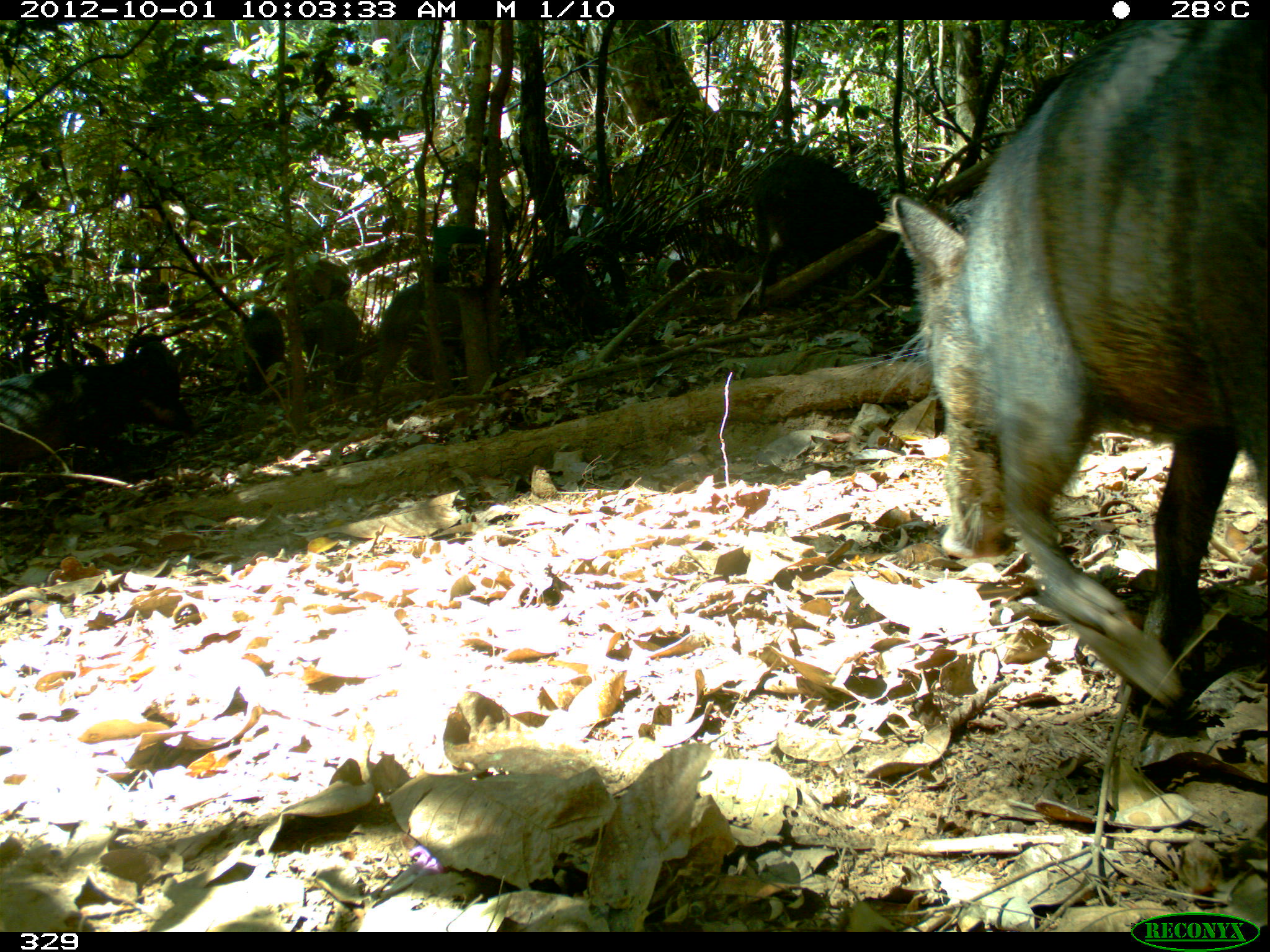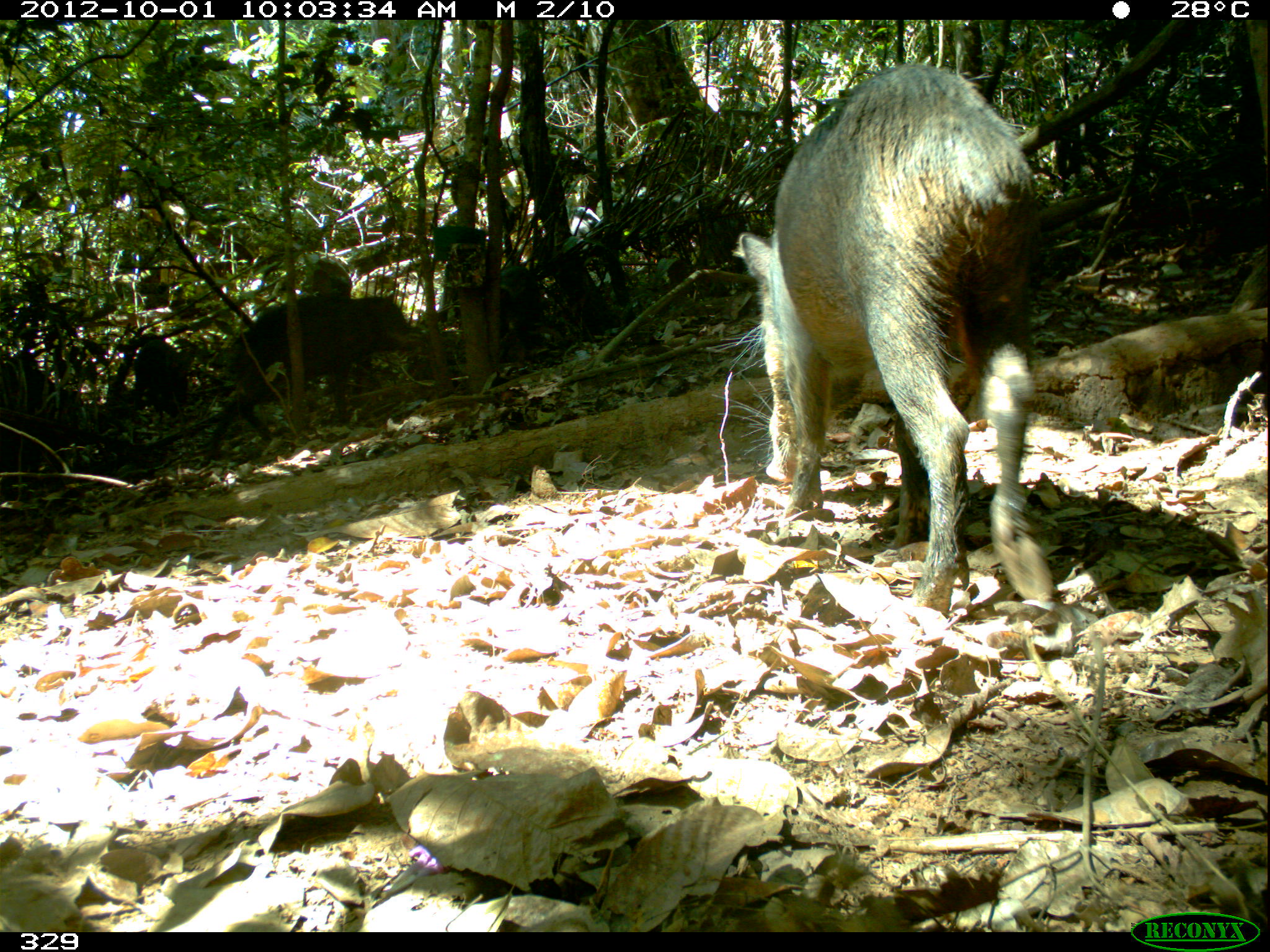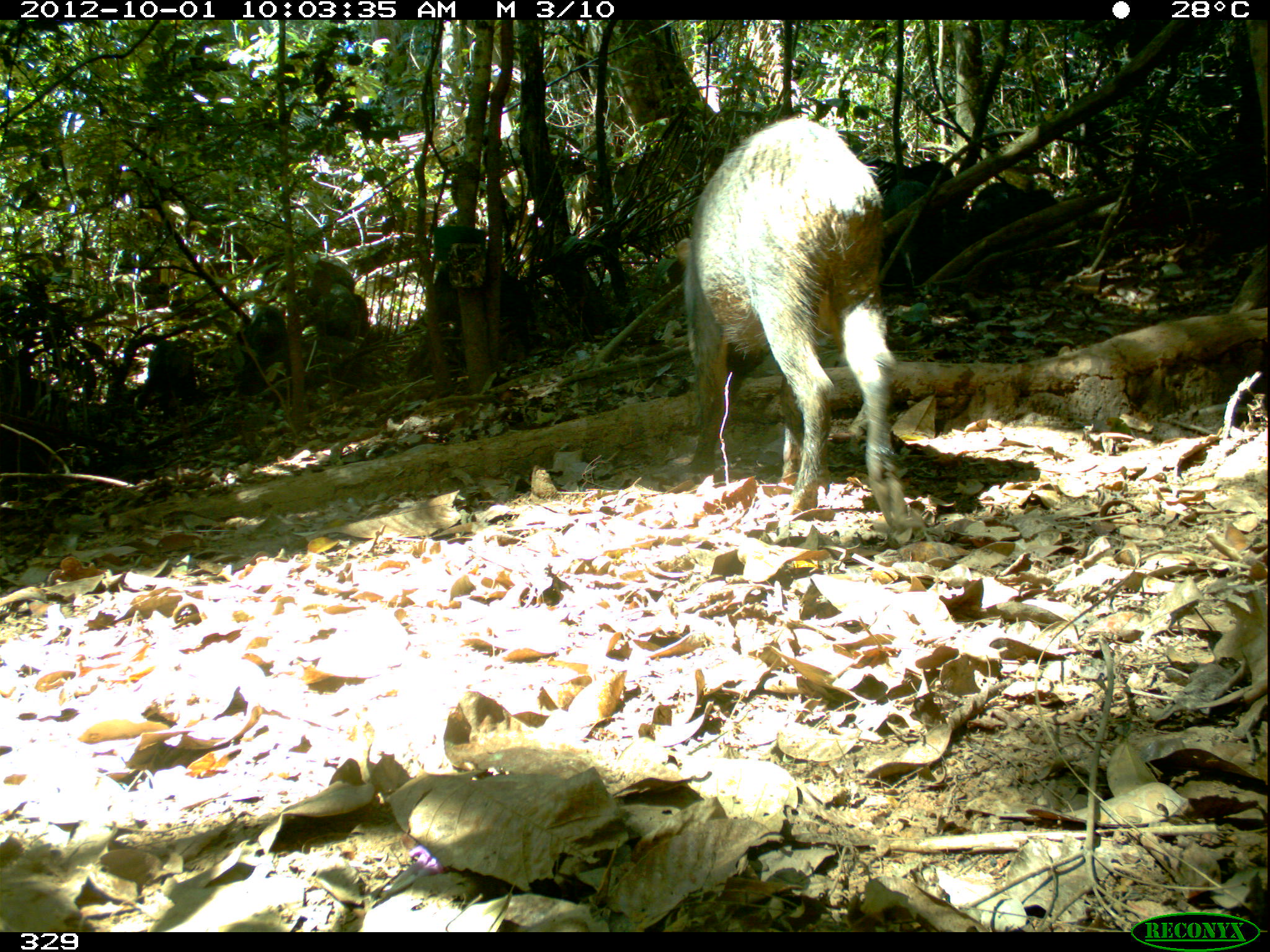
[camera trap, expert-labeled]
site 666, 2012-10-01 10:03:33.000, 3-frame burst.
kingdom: Animalia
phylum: Chordata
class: Mammalia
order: Artiodactyla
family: Tayassuidae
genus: Tayassu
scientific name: Tayassu pecari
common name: white-lipped peccary